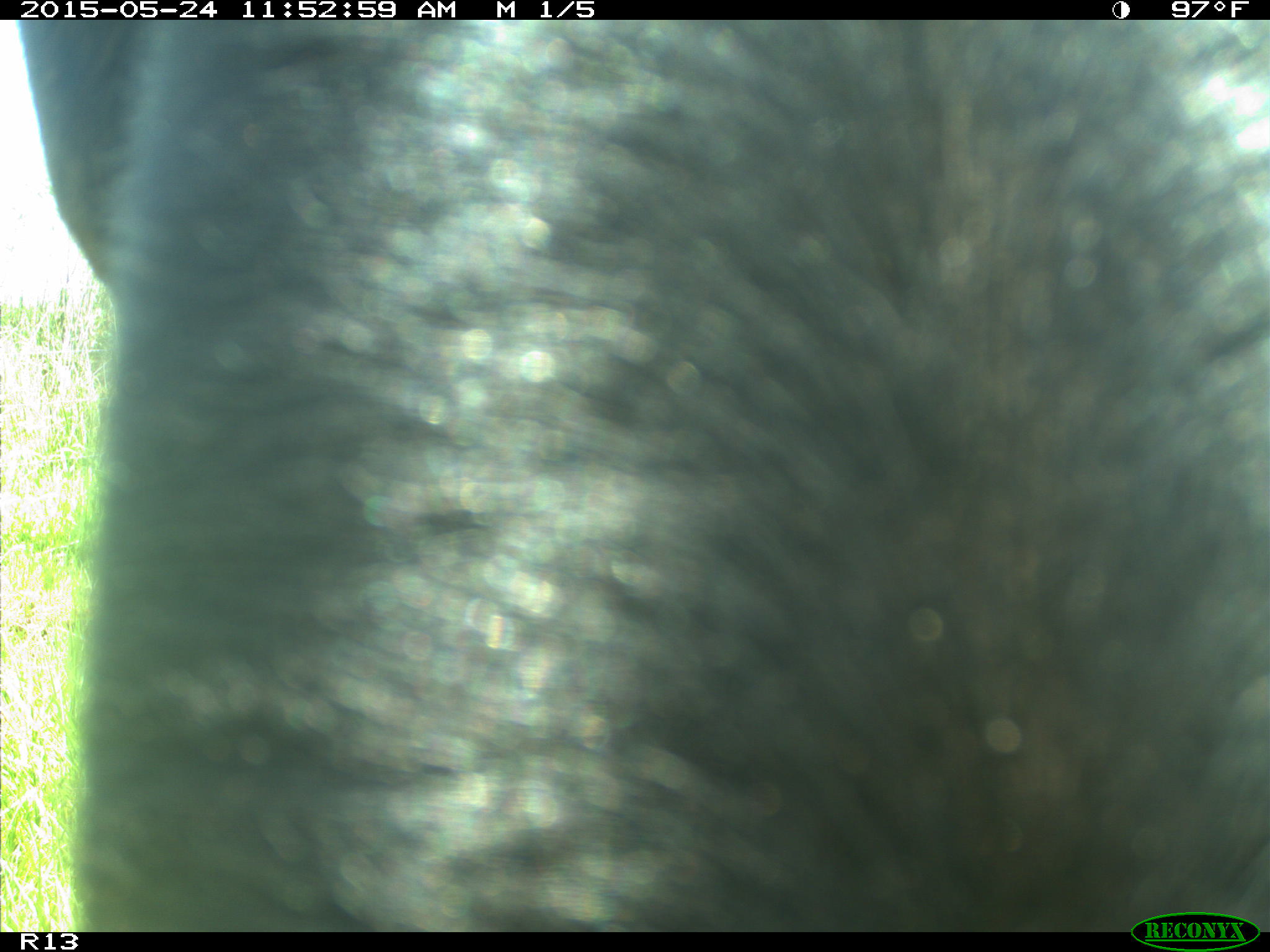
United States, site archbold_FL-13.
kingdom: Animalia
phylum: Chordata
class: Mammalia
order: Artiodactyla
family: Bovidae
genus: Bos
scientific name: Bos taurus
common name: domestic cow